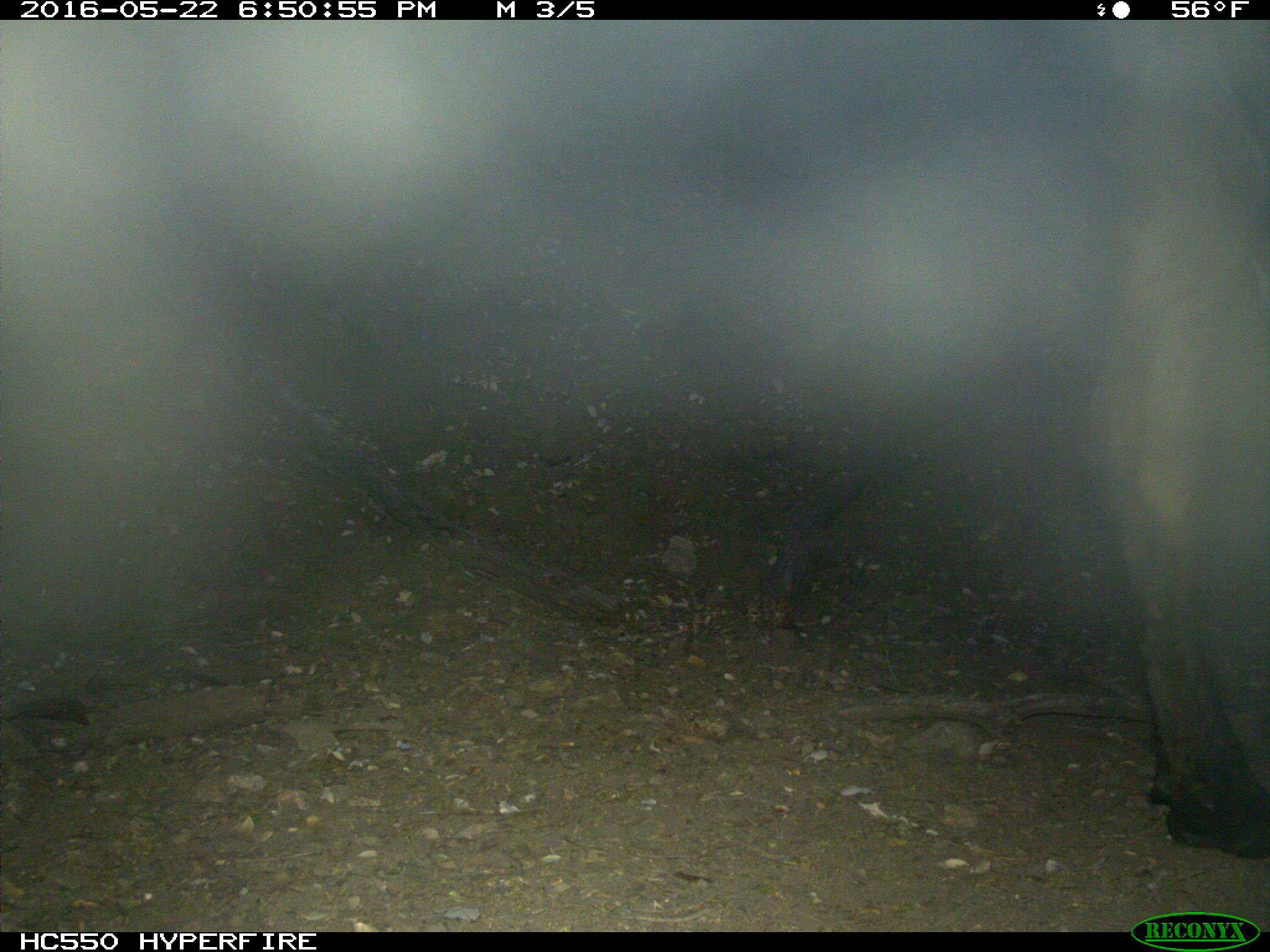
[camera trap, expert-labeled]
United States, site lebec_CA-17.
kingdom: Animalia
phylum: Chordata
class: Mammalia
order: Artiodactyla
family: Bovidae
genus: Bos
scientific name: Bos taurus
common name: domestic cow